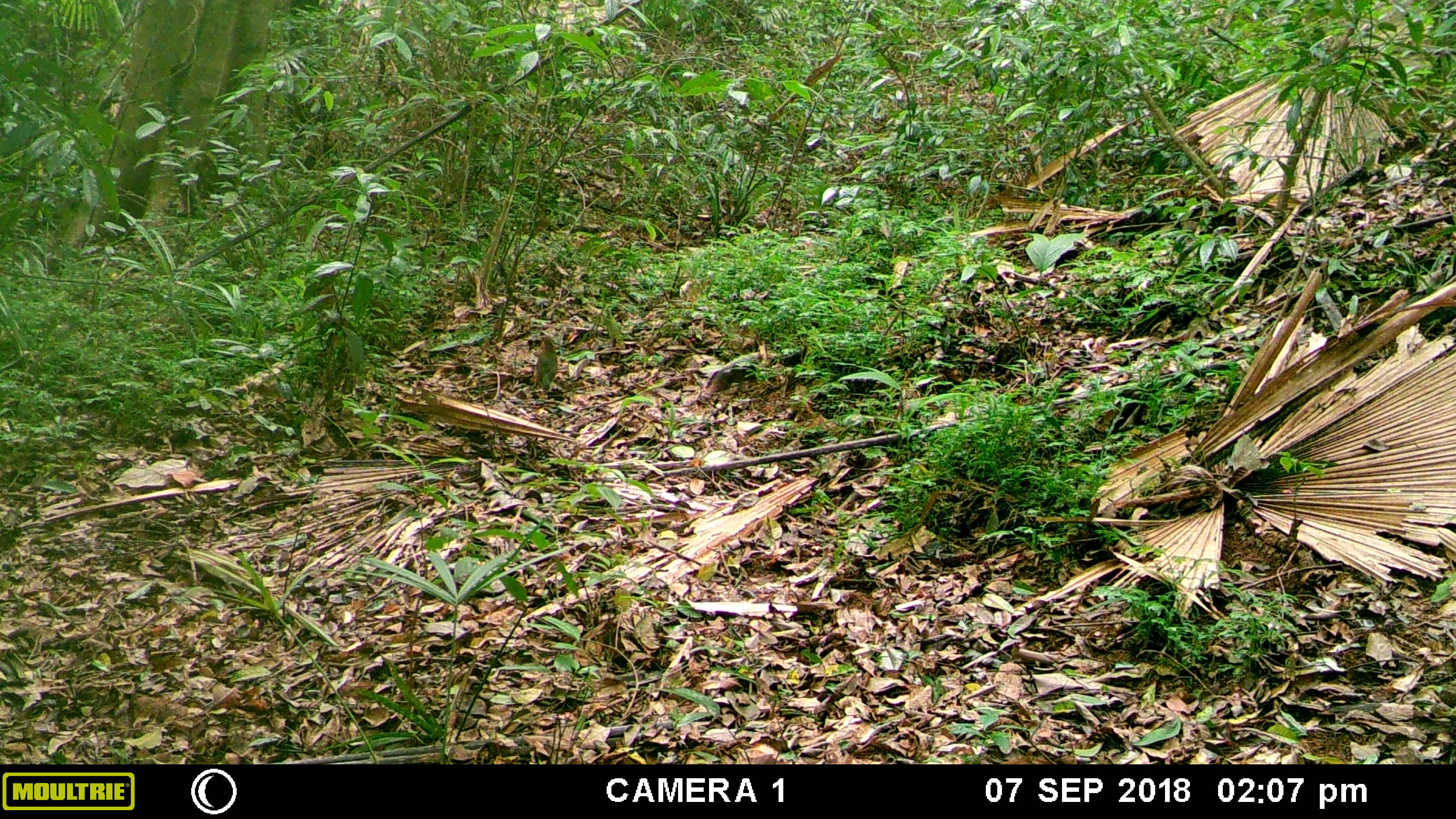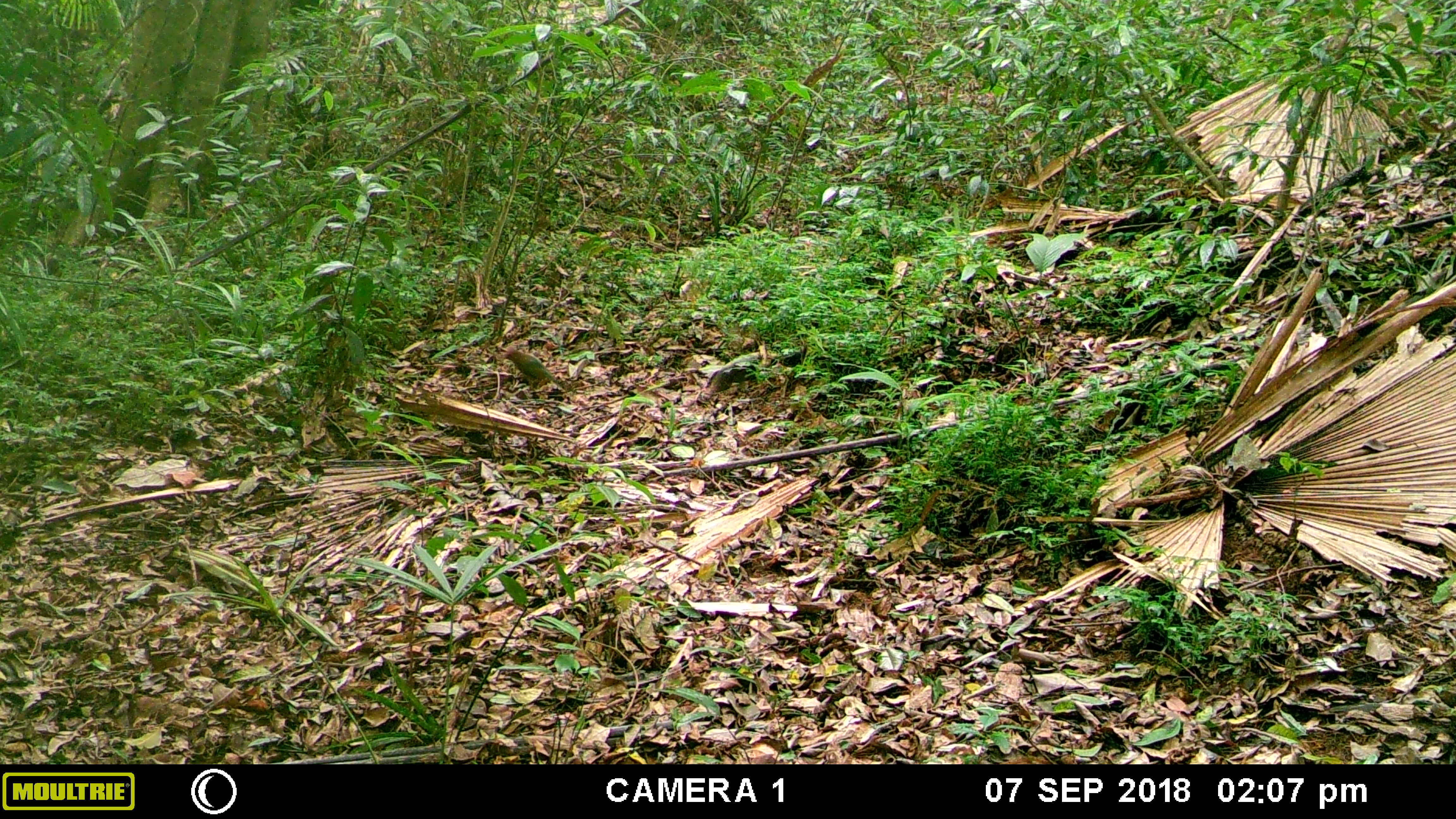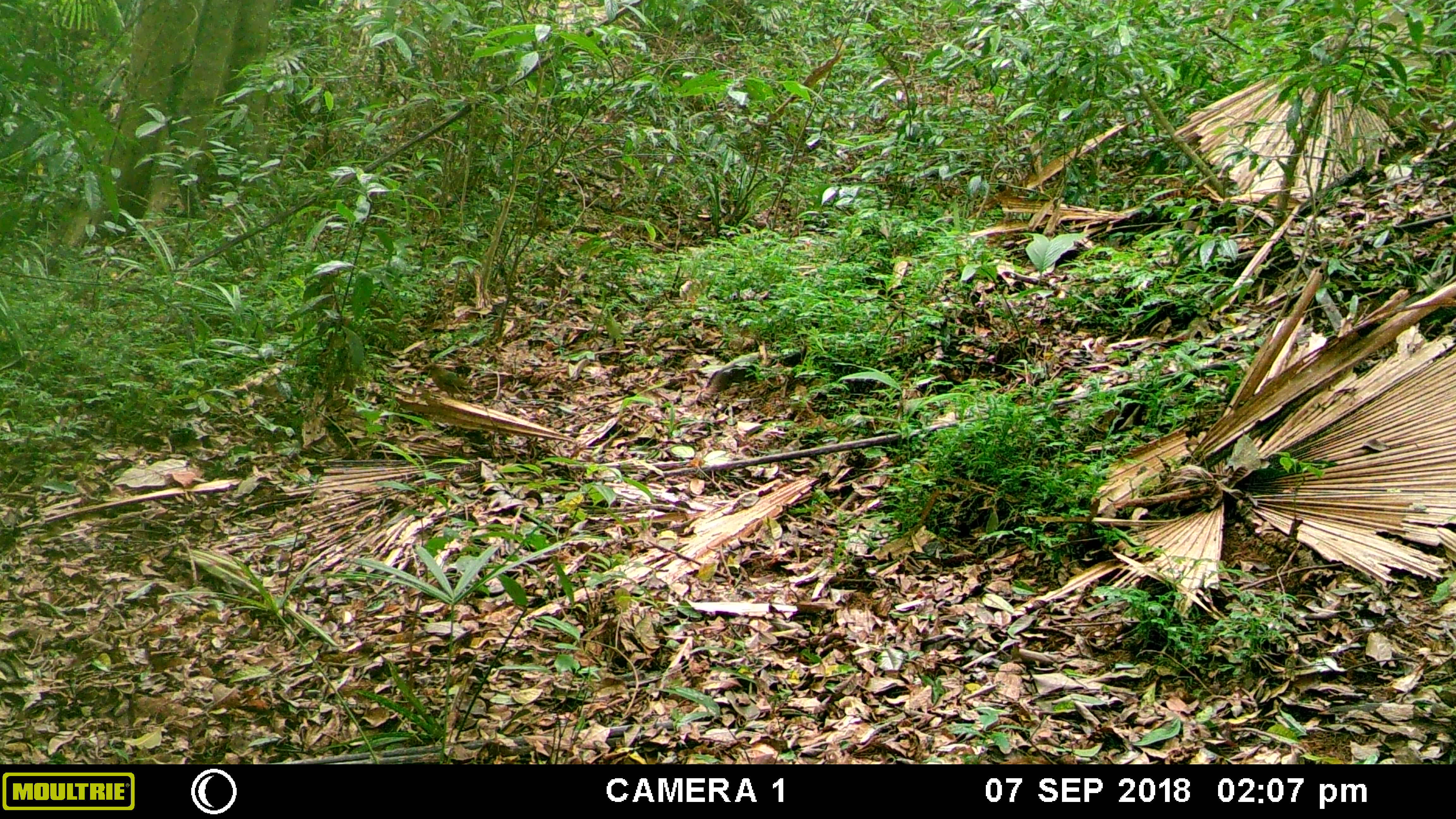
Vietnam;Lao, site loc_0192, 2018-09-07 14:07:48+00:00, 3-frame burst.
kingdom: Animalia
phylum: Chordata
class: Aves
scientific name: Aves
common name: bird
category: unidentified bird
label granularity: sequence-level